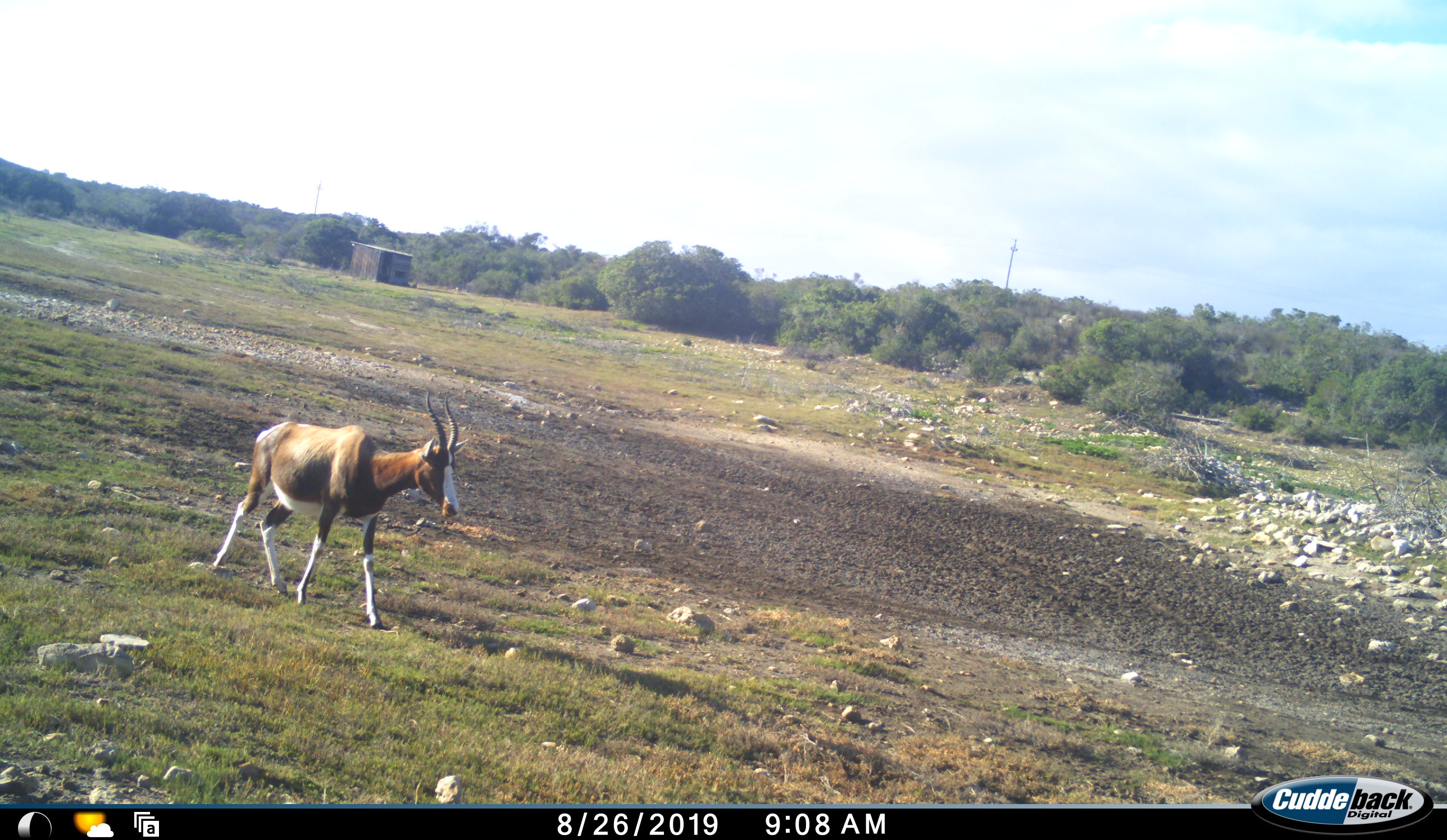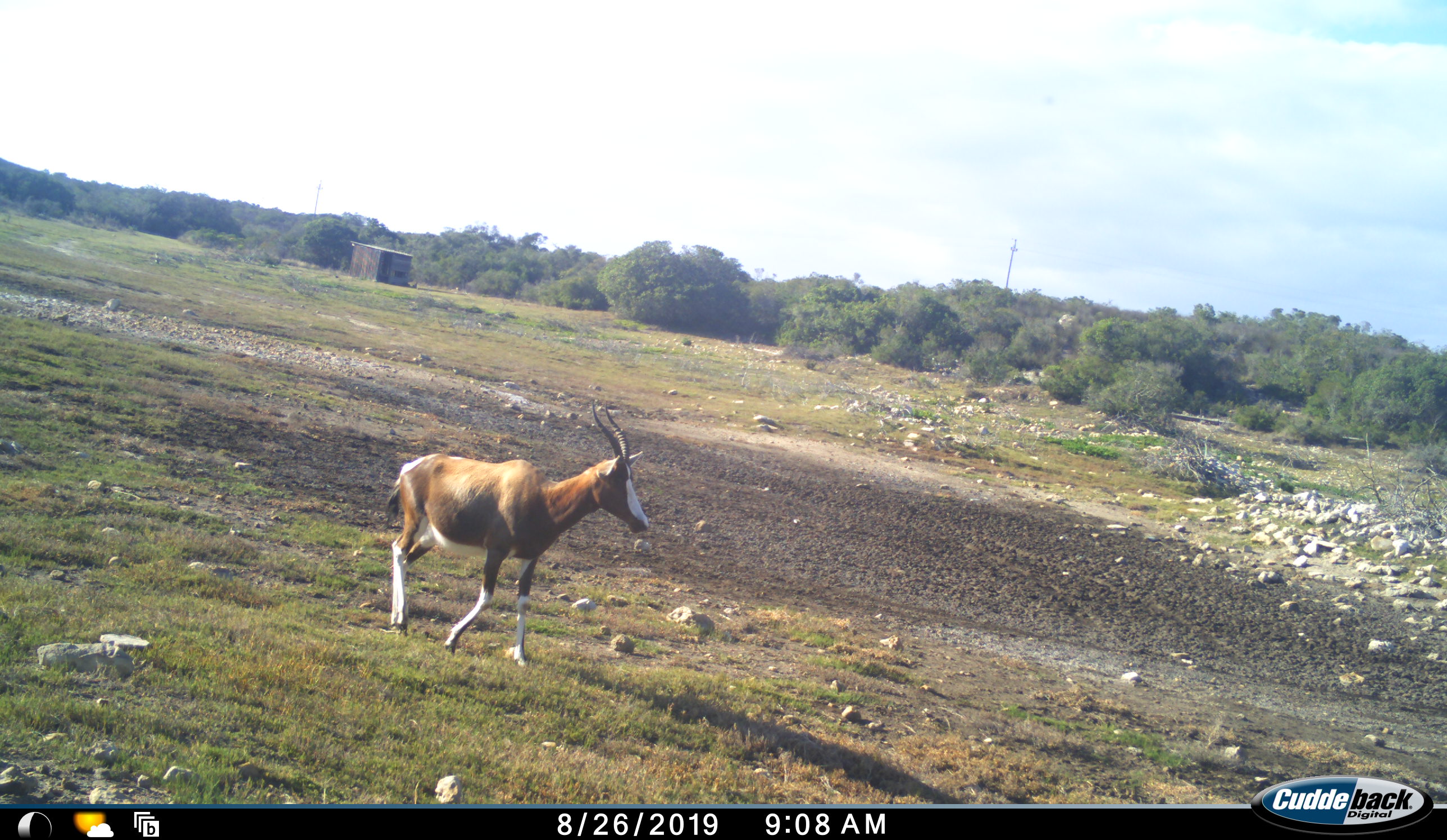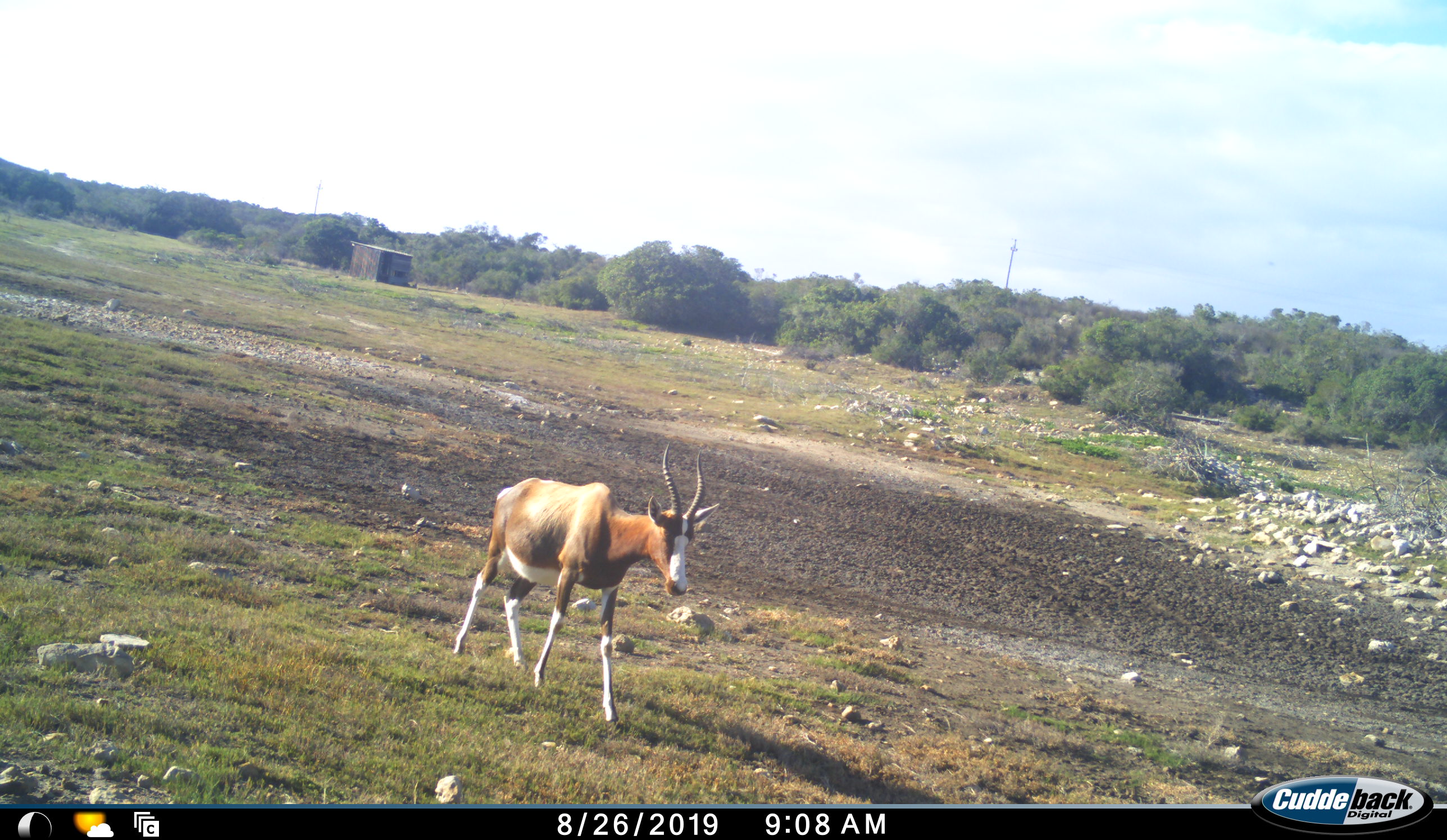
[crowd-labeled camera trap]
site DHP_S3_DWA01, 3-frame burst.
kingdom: Animalia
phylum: Chordata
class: Mammalia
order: Artiodactyla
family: Bovidae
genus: Damaliscus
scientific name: Damaliscus pygargus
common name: bontebok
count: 1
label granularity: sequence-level